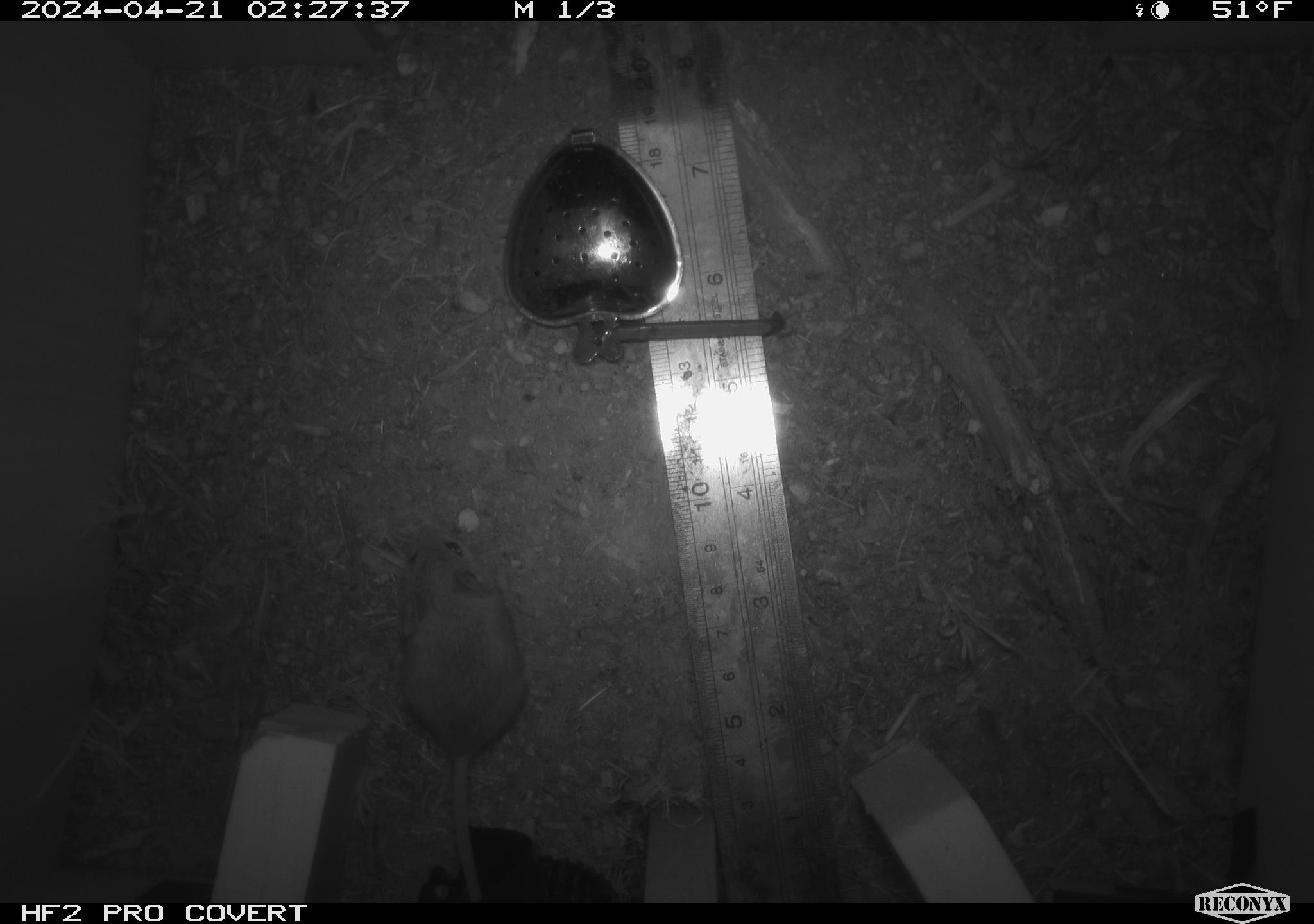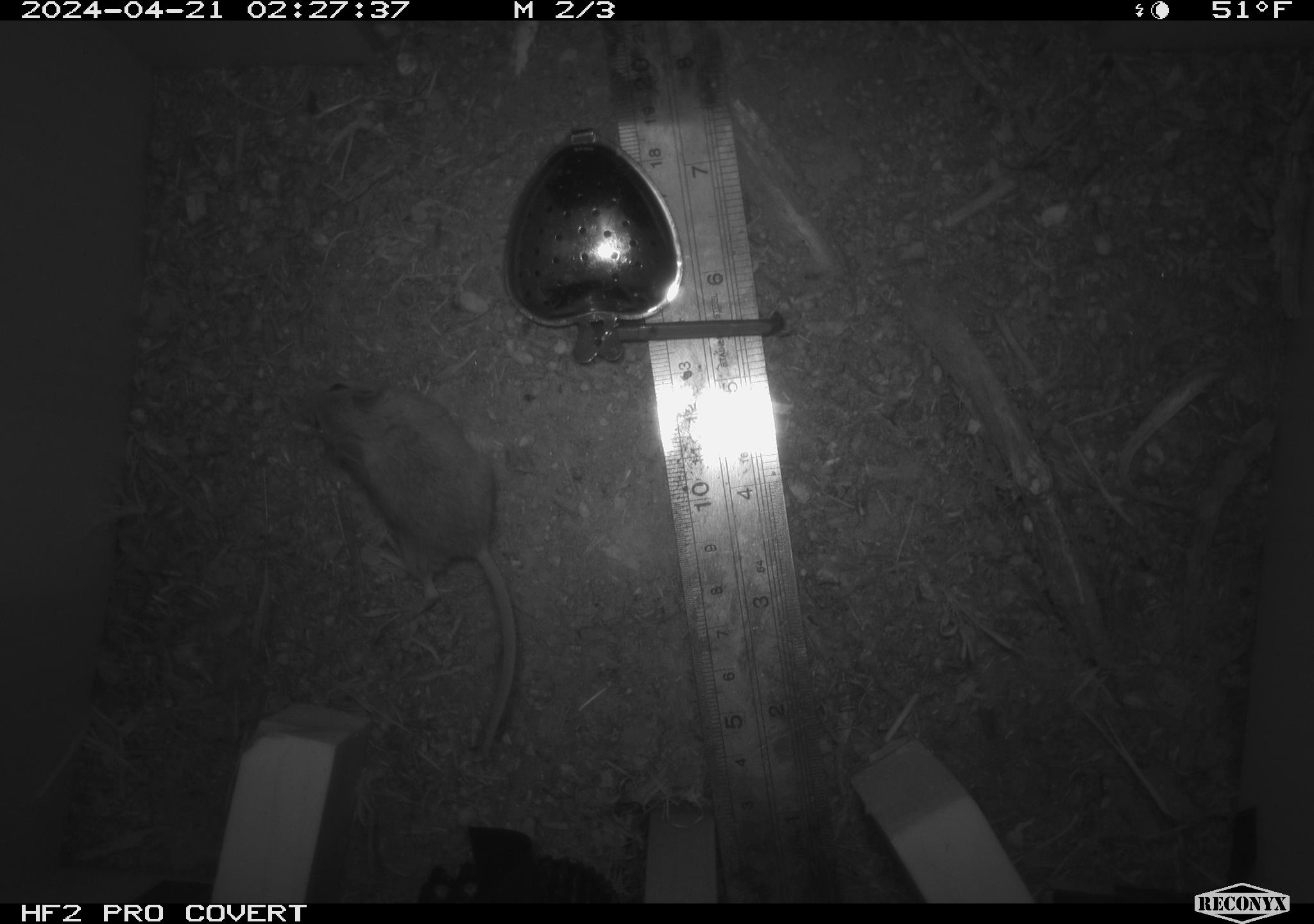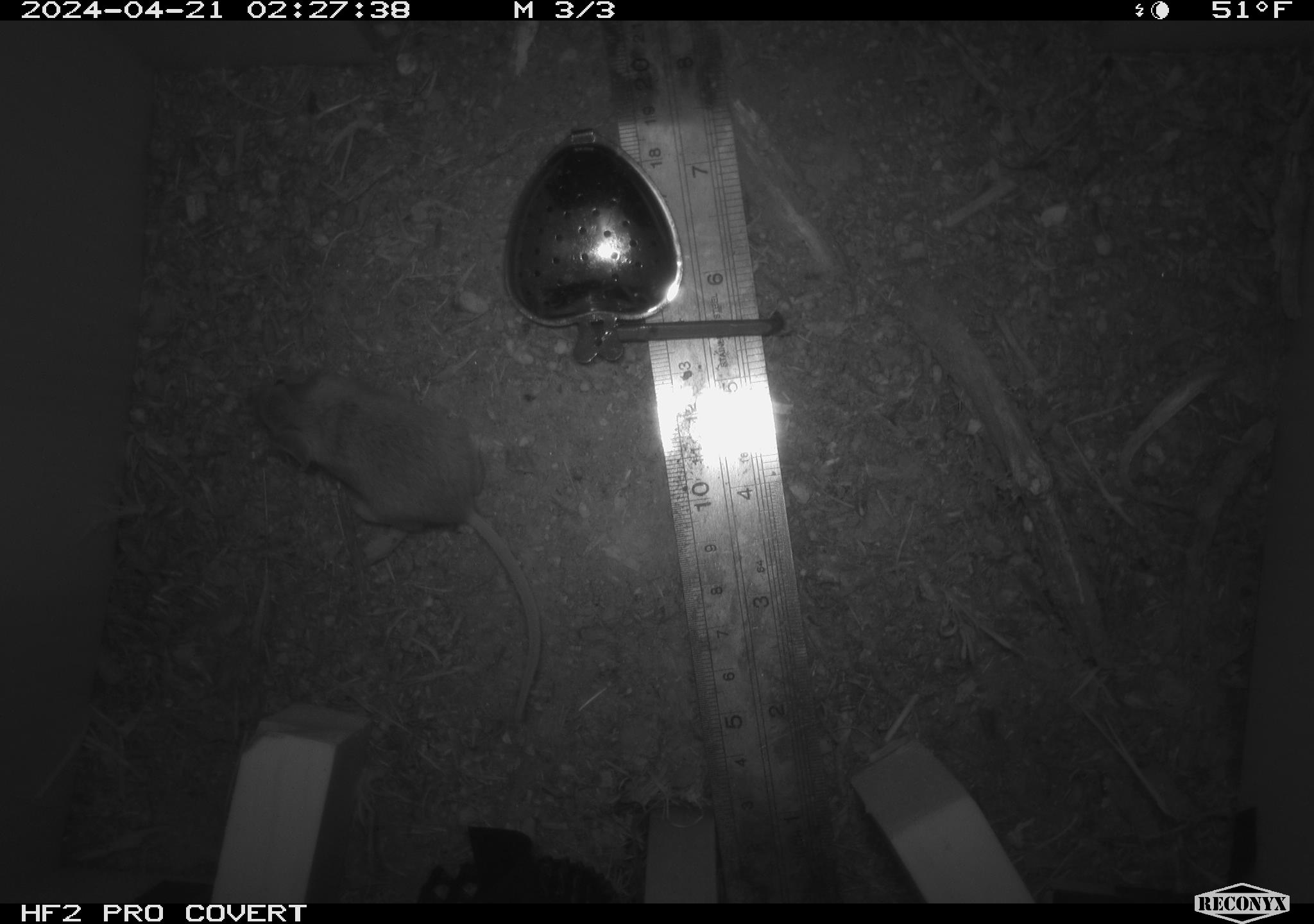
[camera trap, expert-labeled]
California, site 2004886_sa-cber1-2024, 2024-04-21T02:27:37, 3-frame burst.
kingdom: Animalia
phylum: Chordata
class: Mammalia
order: Rodentia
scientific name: Rodentia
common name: mouse species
Mouse species (Rodentia).